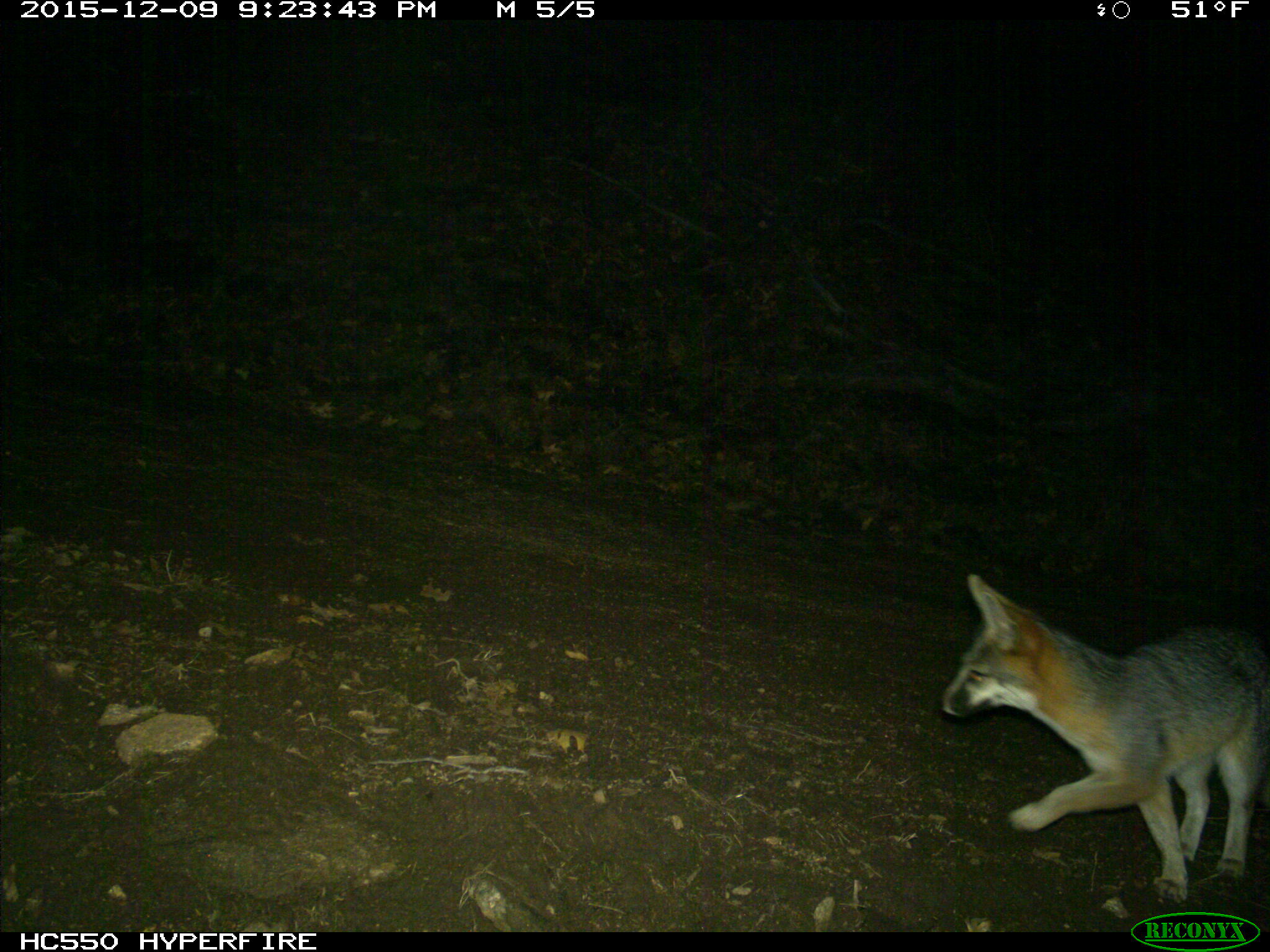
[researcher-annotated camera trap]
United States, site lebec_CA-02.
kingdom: Animalia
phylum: Chordata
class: Mammalia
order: Carnivora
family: Canidae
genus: Urocyon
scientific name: Urocyon cinereoargenteus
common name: gray fox